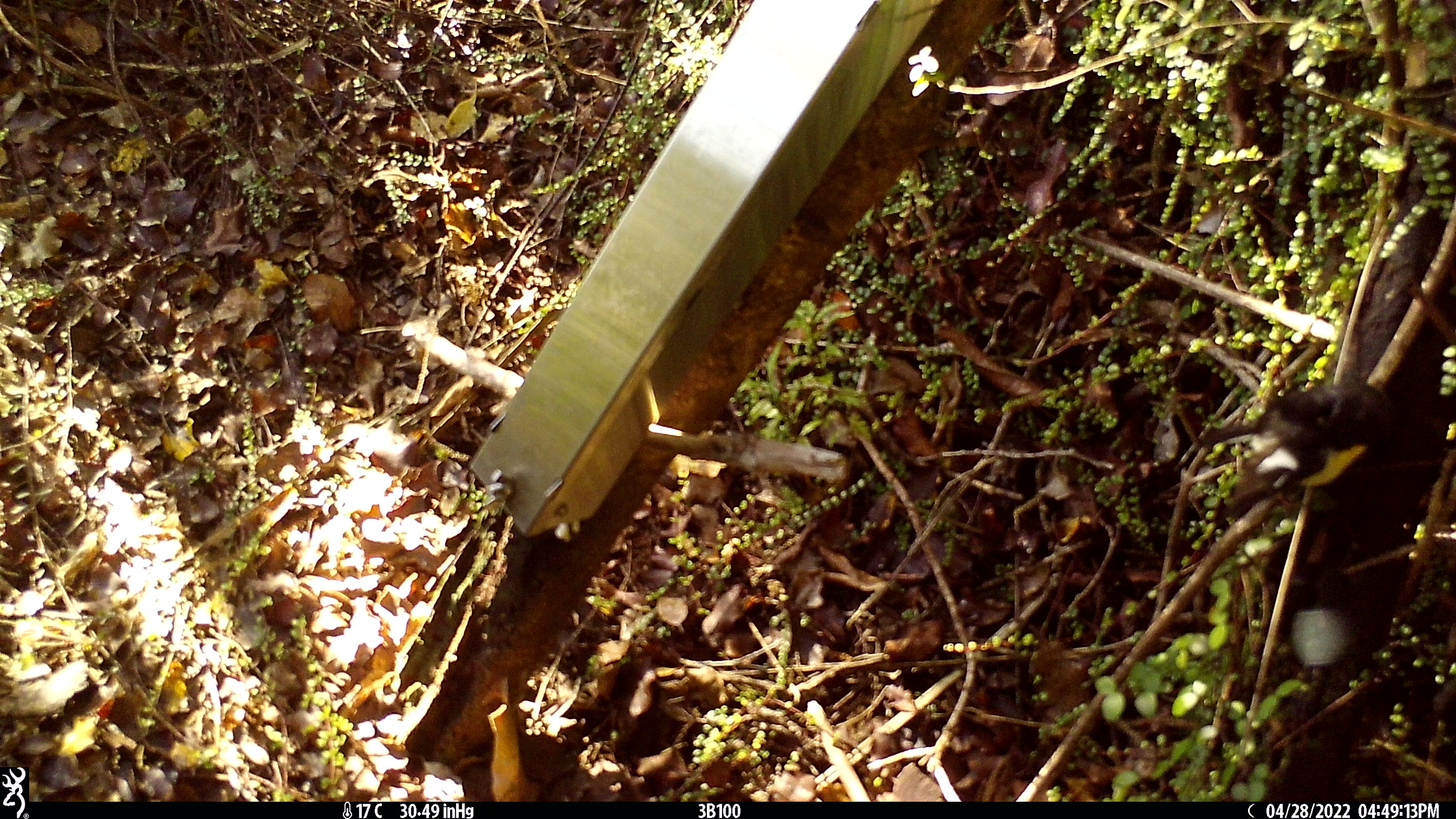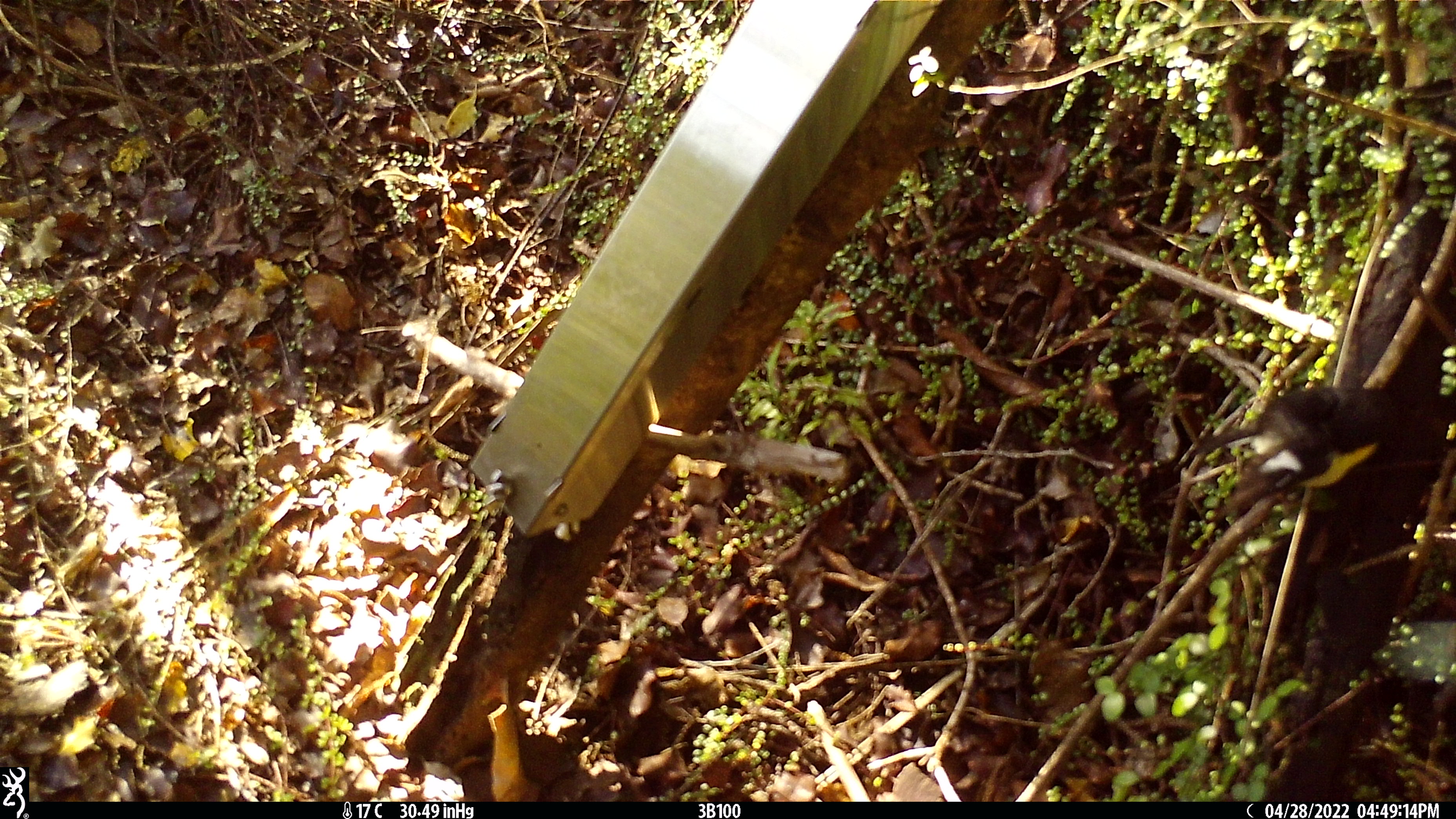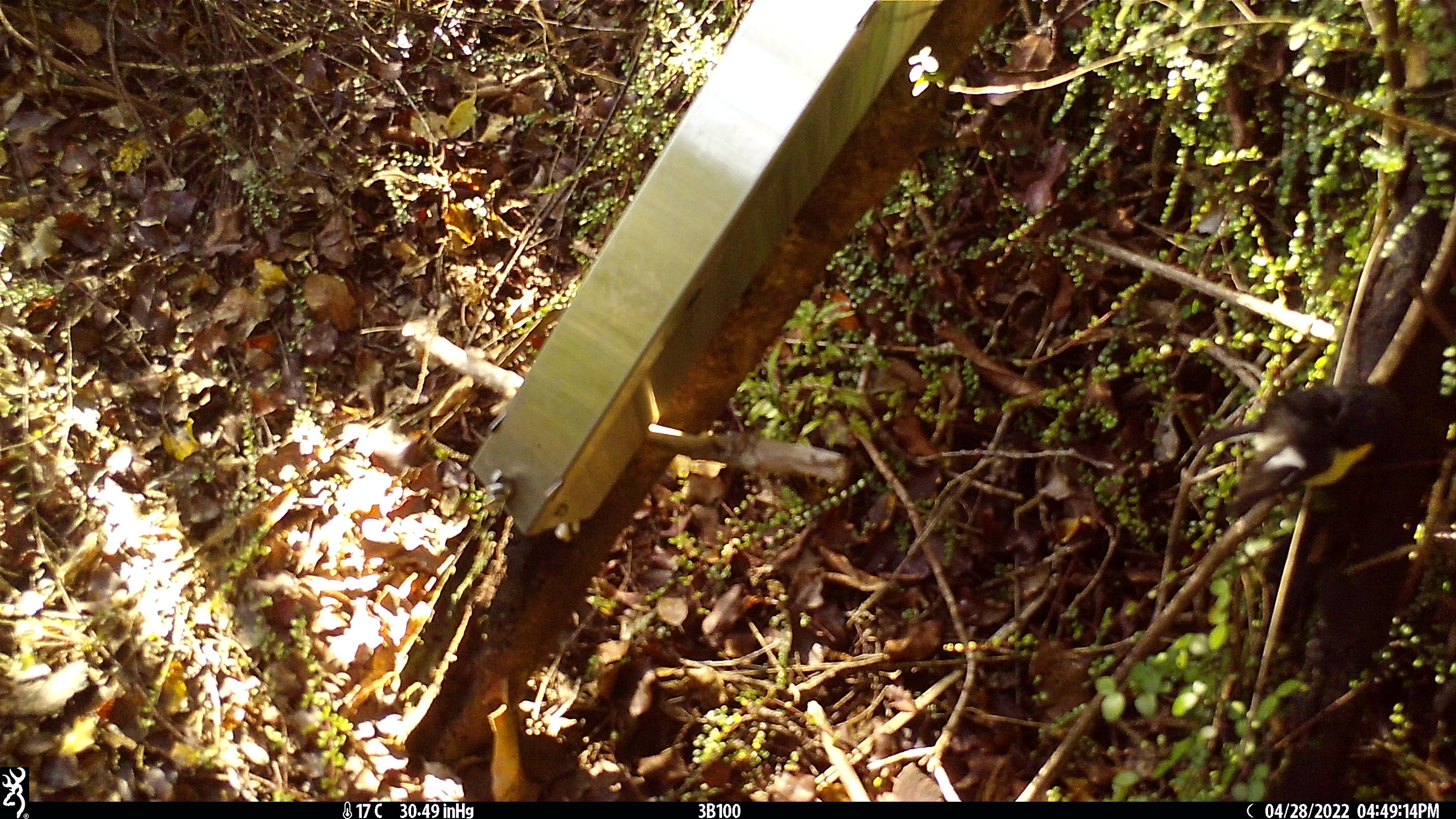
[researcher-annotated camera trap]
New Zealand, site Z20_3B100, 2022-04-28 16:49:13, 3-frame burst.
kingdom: Animalia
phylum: Chordata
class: Aves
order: Passeriformes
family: Petroicidae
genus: Petroica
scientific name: Petroica macrocephala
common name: tomtit